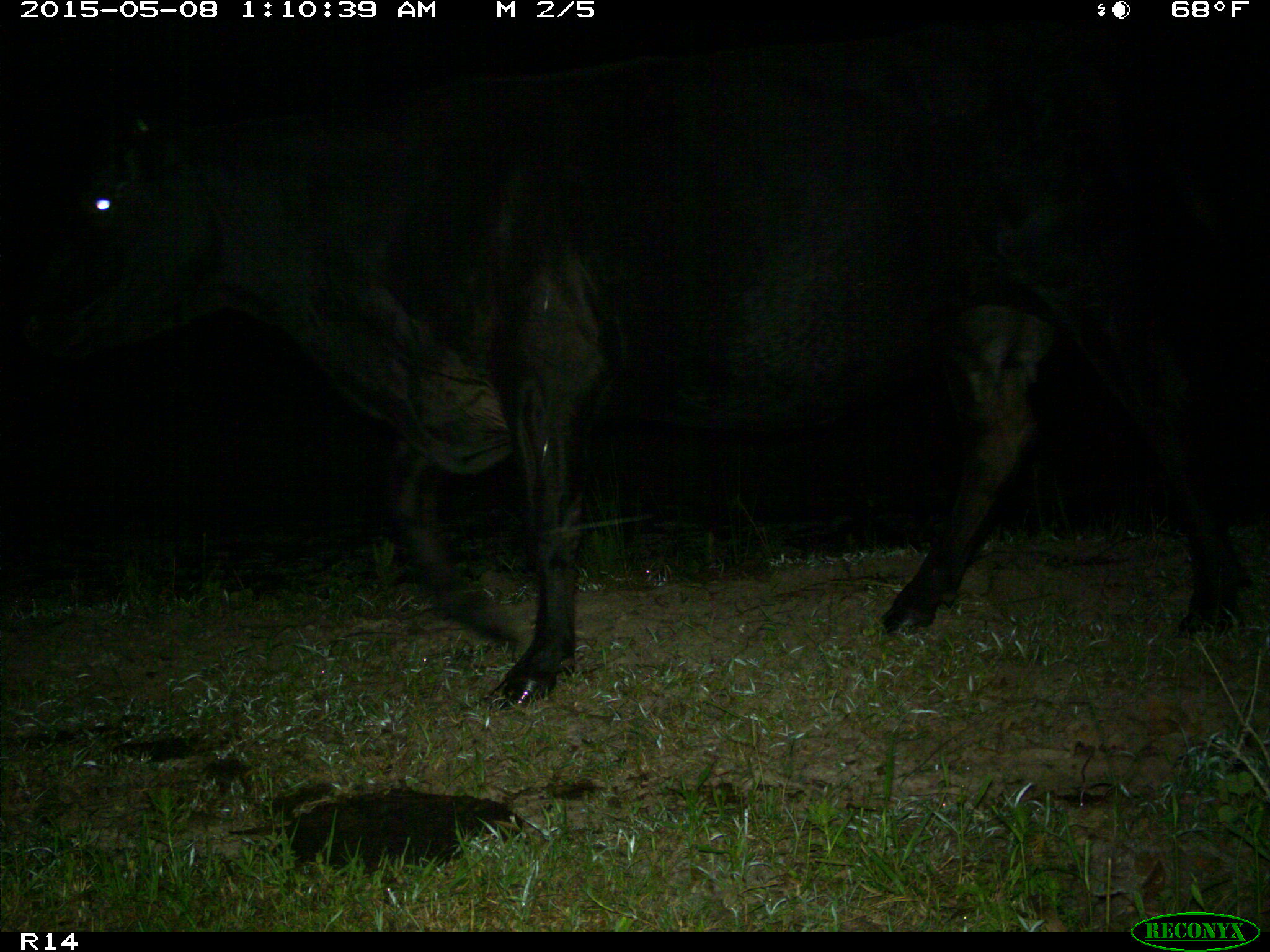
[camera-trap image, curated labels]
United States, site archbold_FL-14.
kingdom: Animalia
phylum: Chordata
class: Mammalia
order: Artiodactyla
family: Bovidae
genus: Bos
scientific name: Bos taurus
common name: domestic cow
Bos taurus (domestic cow).